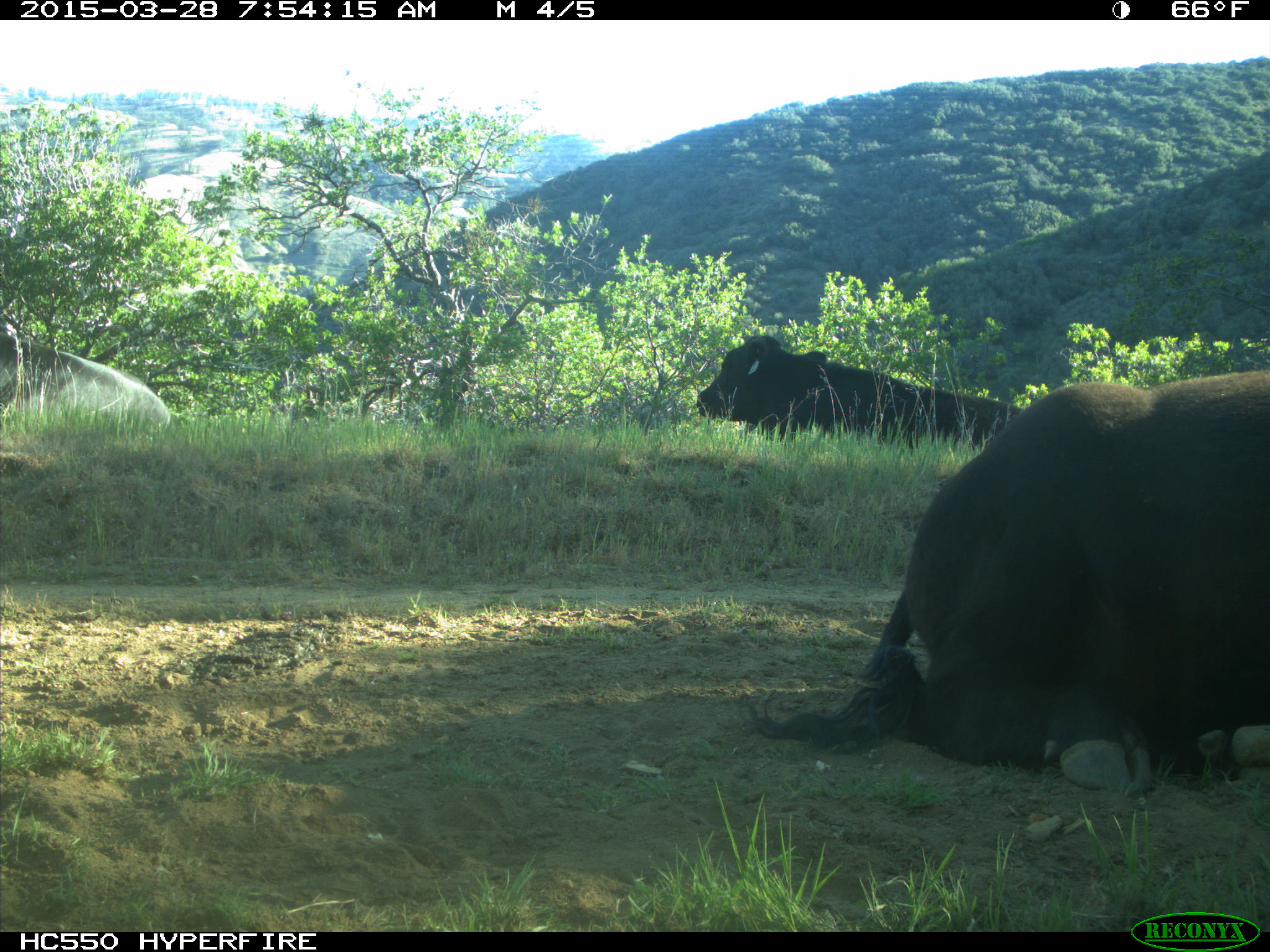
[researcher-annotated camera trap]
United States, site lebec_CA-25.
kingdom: Animalia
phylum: Chordata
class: Mammalia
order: Artiodactyla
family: Bovidae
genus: Bos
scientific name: Bos taurus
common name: domestic cow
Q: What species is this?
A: Bos taurus (domestic cow).